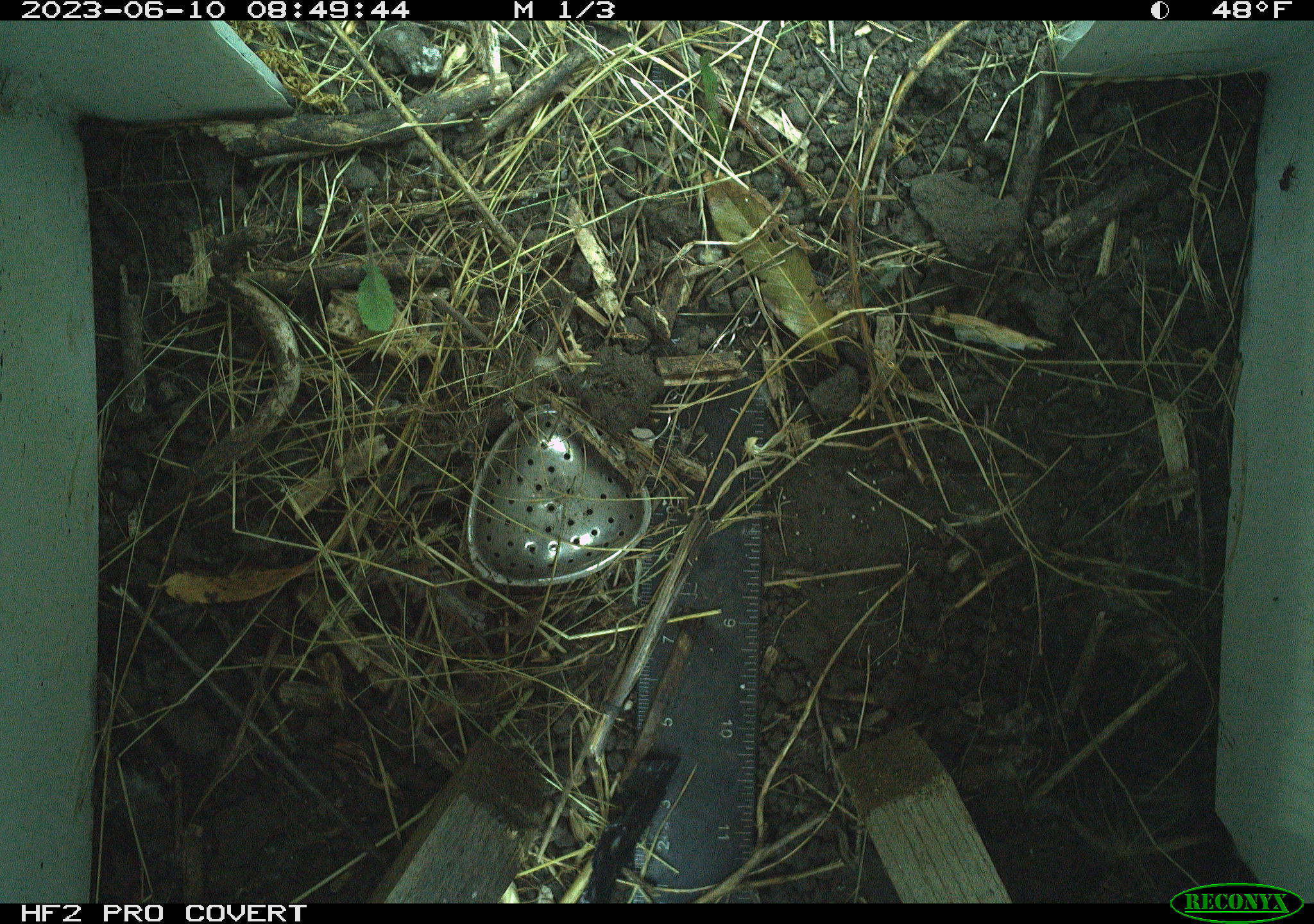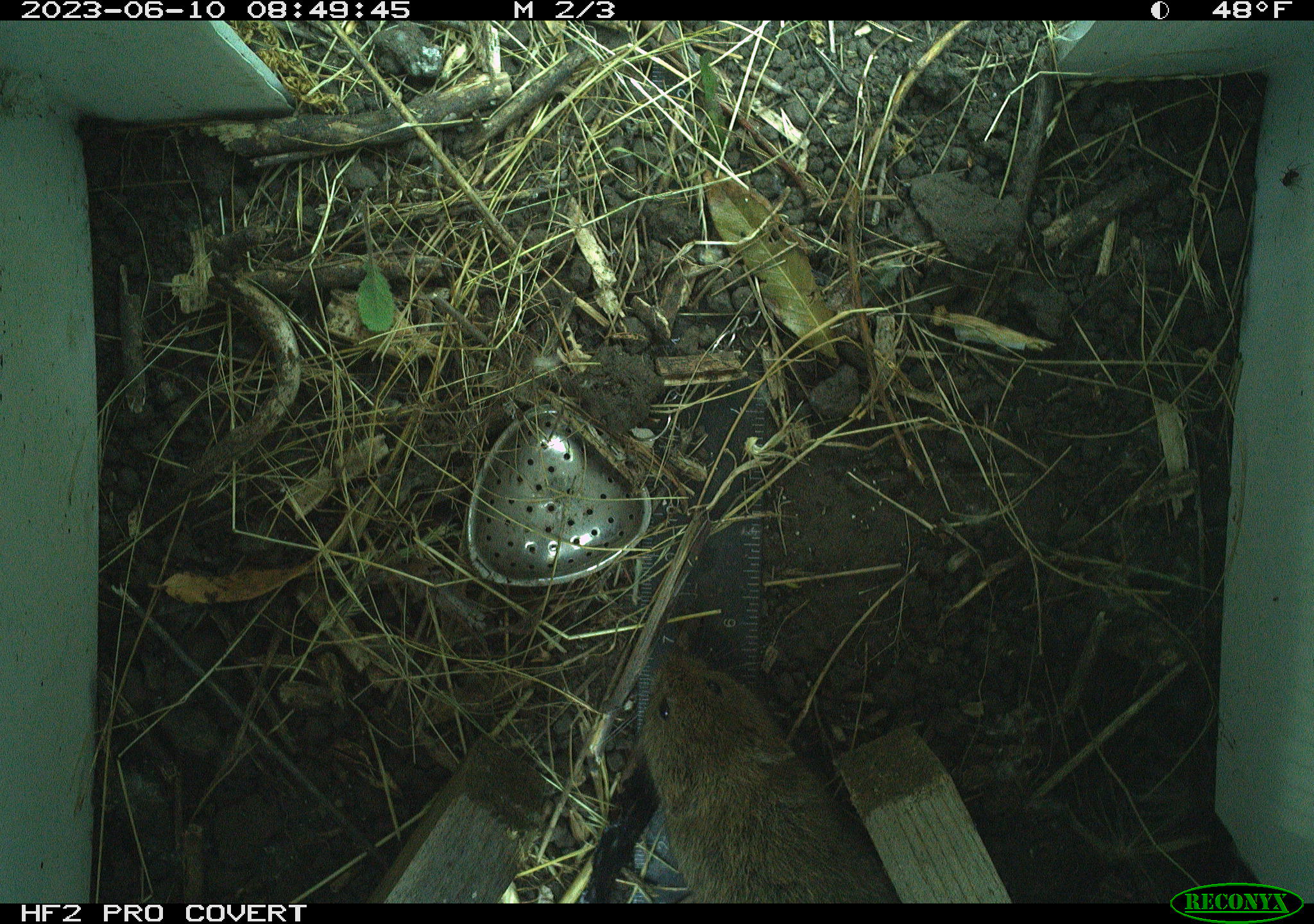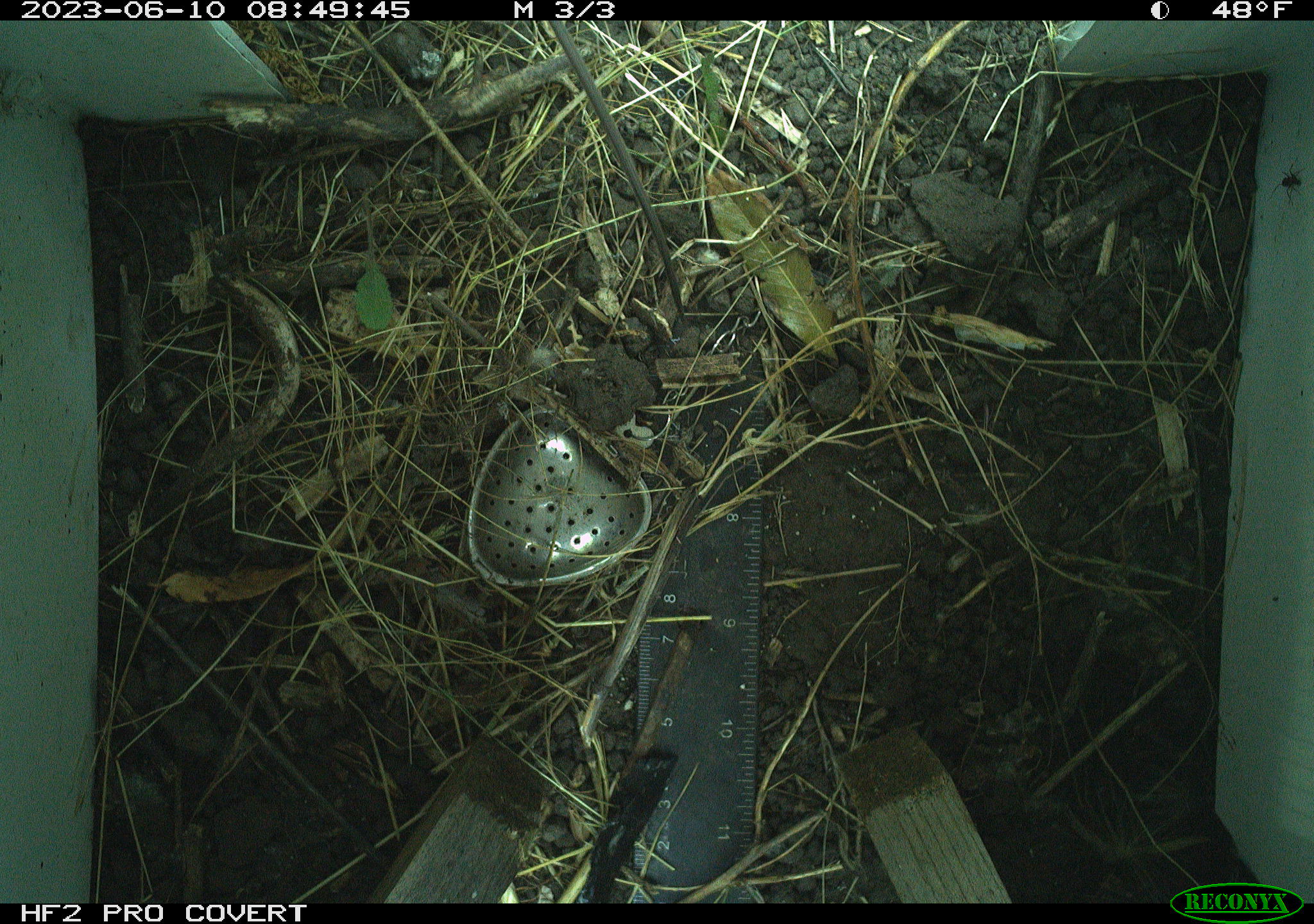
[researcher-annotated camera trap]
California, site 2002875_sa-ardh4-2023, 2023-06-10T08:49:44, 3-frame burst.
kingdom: Animalia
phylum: Chordata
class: Mammalia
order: Rodentia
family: Cricetidae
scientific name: Arvicolinae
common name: voles, lemmings, and muskrats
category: arvicolinae subfamily